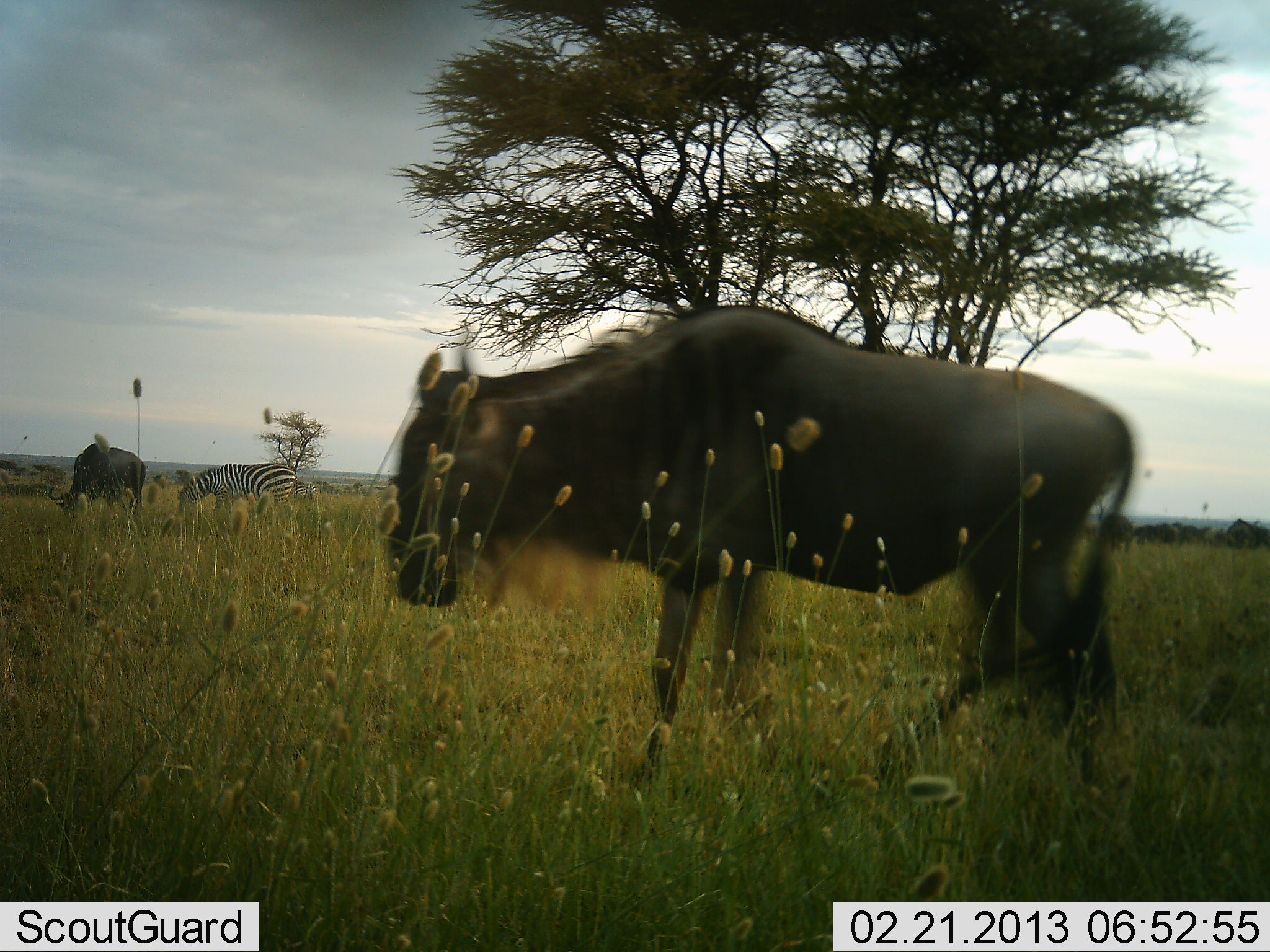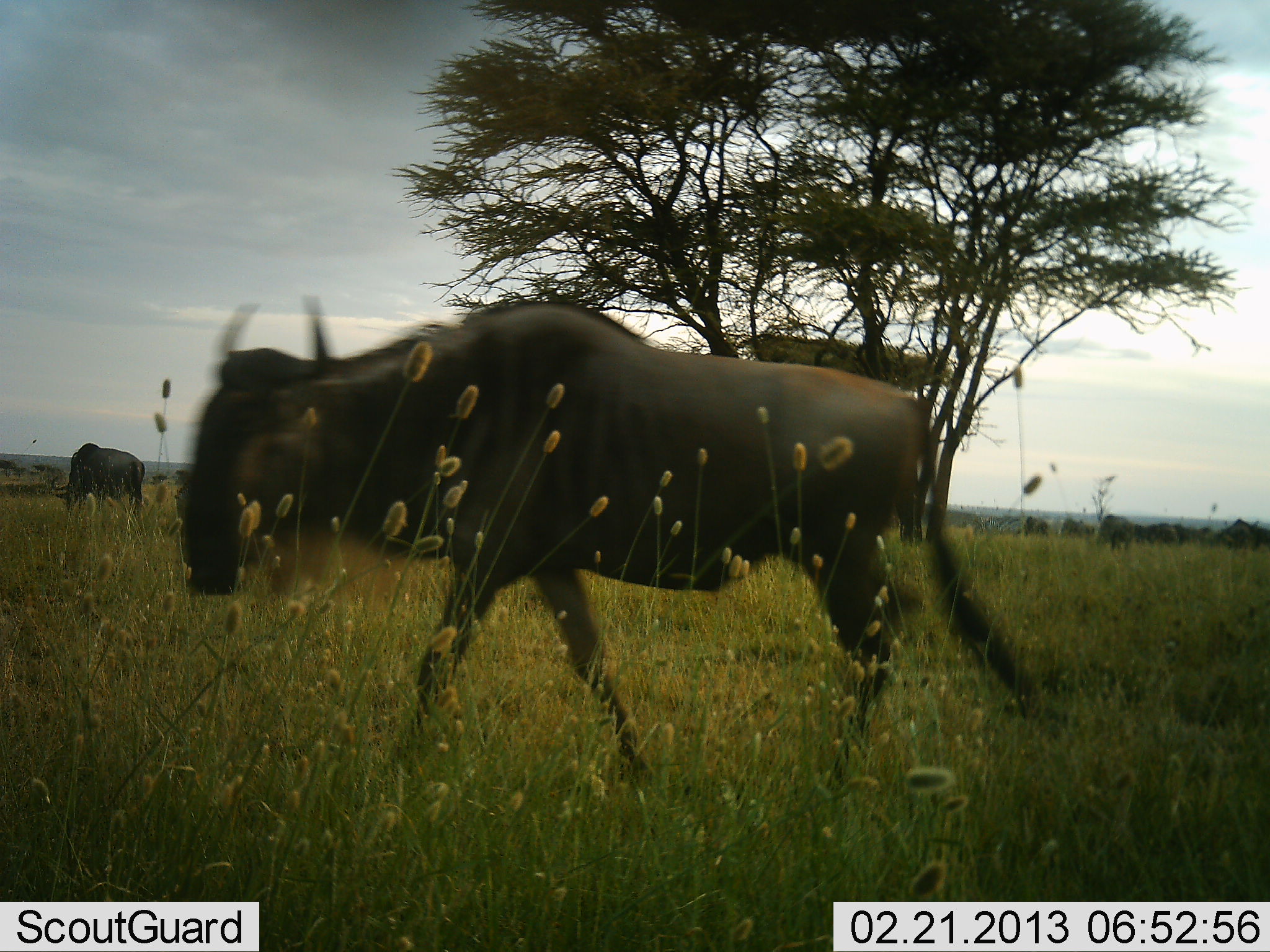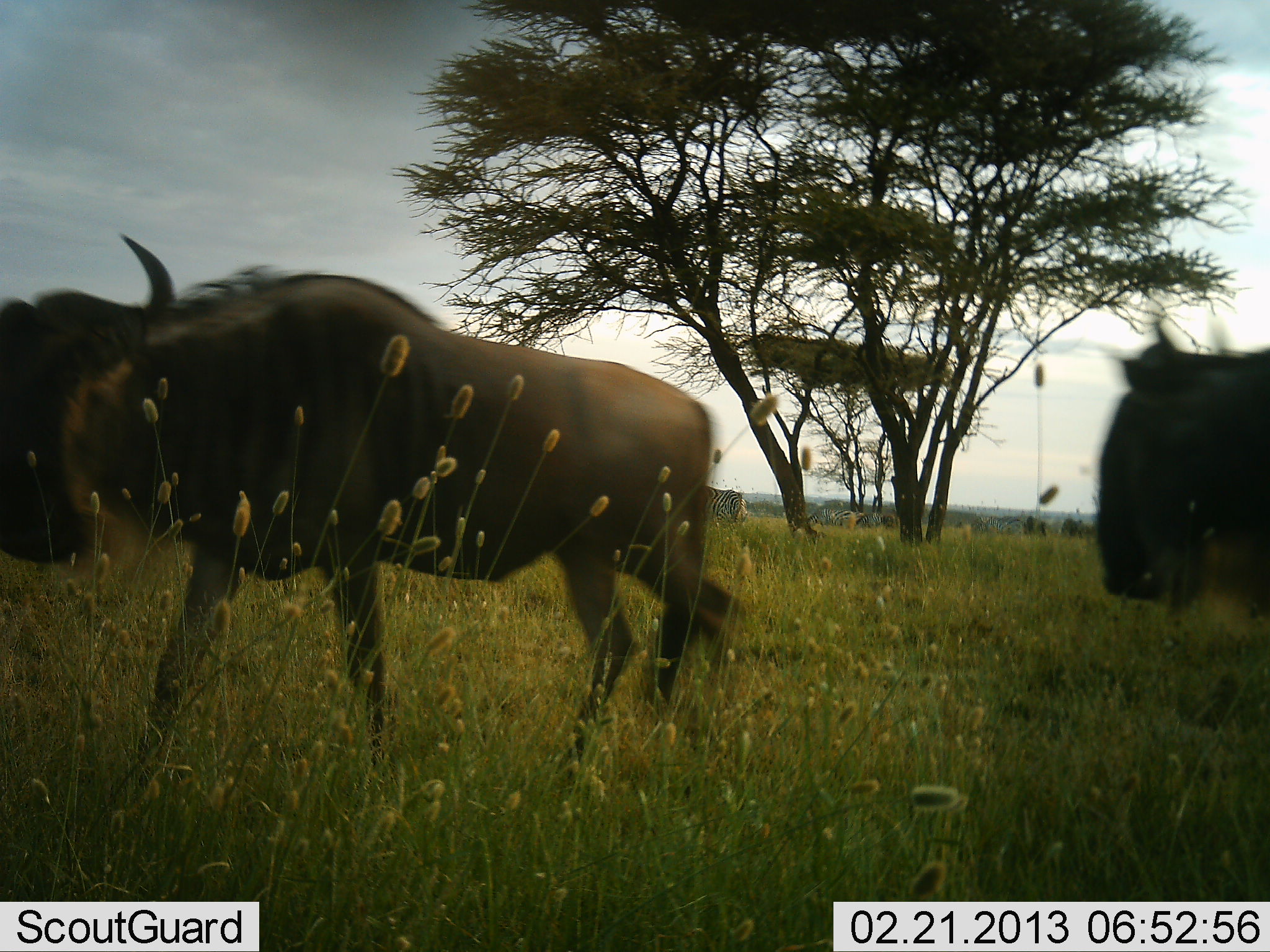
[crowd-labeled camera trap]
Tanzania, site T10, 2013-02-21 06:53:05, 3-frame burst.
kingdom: Animalia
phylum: Chordata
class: Mammalia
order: Artiodactyla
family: Bovidae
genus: Connochaetes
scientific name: Connochaetes taurinus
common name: blue wildebeest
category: wildebeest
Wildebeest (blue wildebeest) (Connochaetes taurinus), count 3. Behavior (volunteer vote fractions): standing 25%, resting 0%, moving 94%, interacting 0%. Young present (vote fraction): 0%. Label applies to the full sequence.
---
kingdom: Animalia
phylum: Chordata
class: Mammalia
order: Perissodactyla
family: Equidae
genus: Equus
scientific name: Equus quagga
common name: plains zebra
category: zebra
Zebra (plains zebra) (Equus quagga), count 1. Behavior (volunteer vote fractions): standing 29%, resting 0%, moving 0%, interacting 0%. Young present (vote fraction): 0%. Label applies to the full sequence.